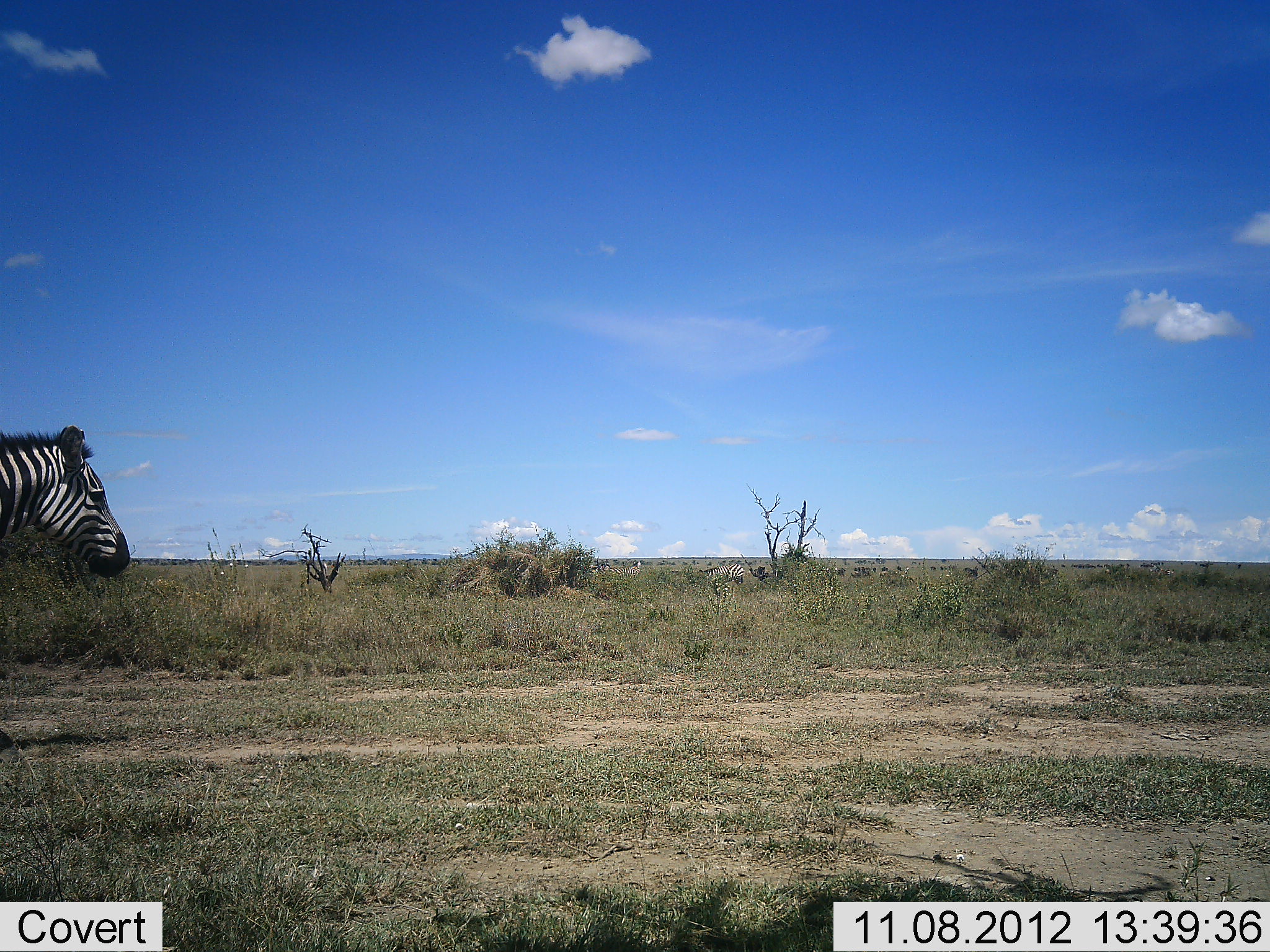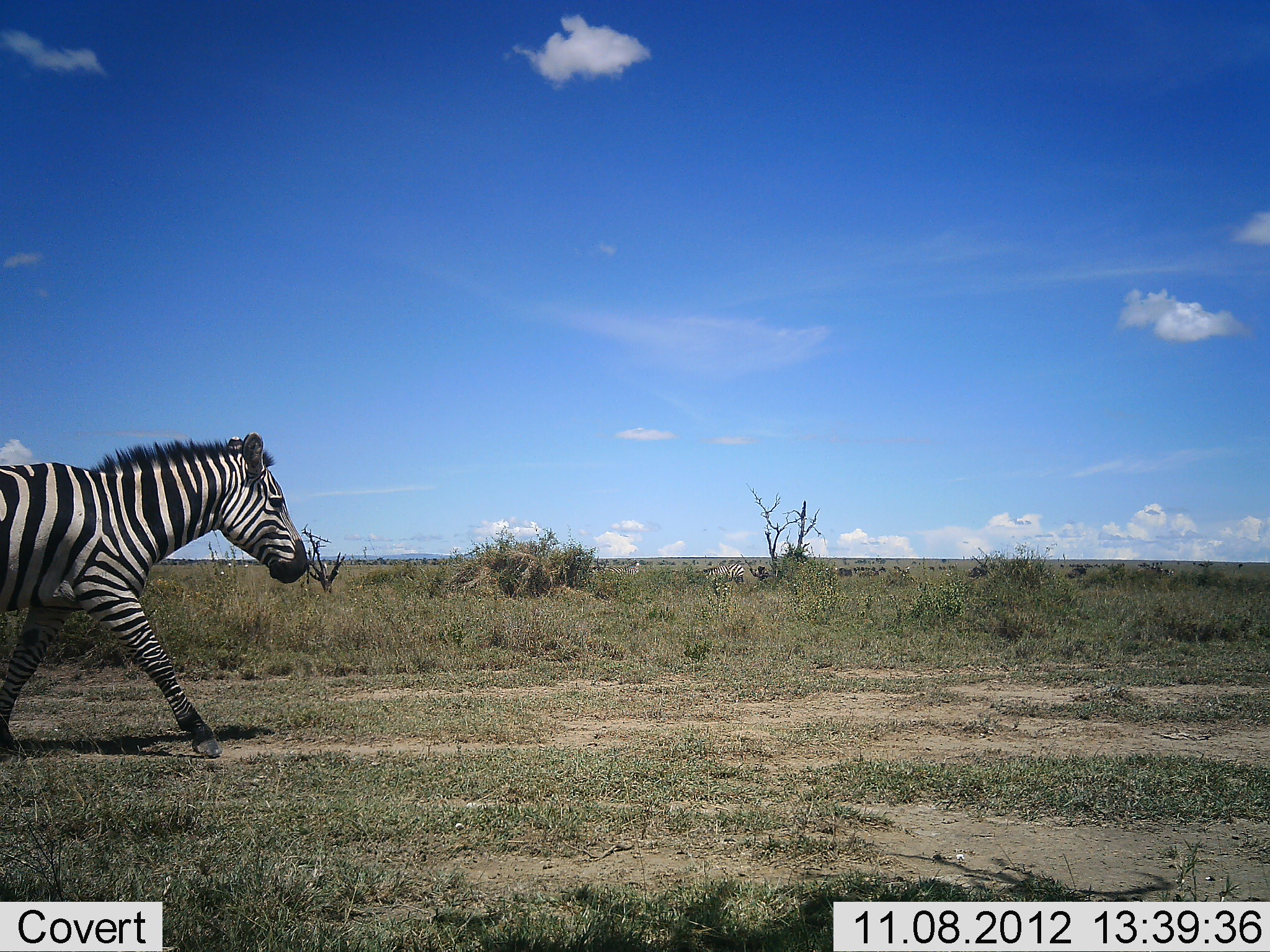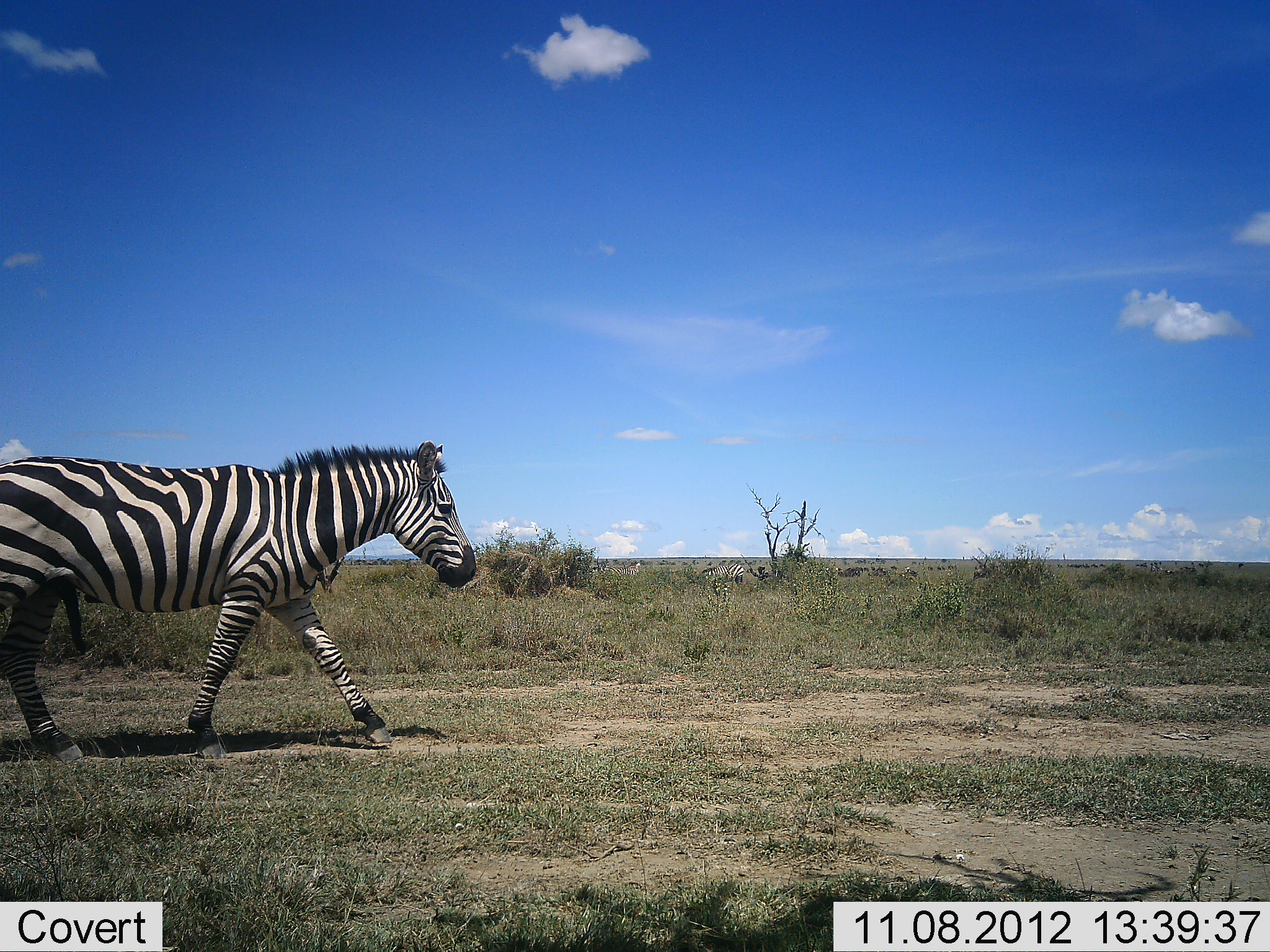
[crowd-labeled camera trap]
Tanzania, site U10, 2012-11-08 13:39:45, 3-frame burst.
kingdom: Animalia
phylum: Chordata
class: Mammalia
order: Perissodactyla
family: Equidae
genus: Equus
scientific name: Equus quagga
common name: plains zebra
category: zebra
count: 1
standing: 17%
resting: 0%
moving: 100%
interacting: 0%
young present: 0%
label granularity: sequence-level